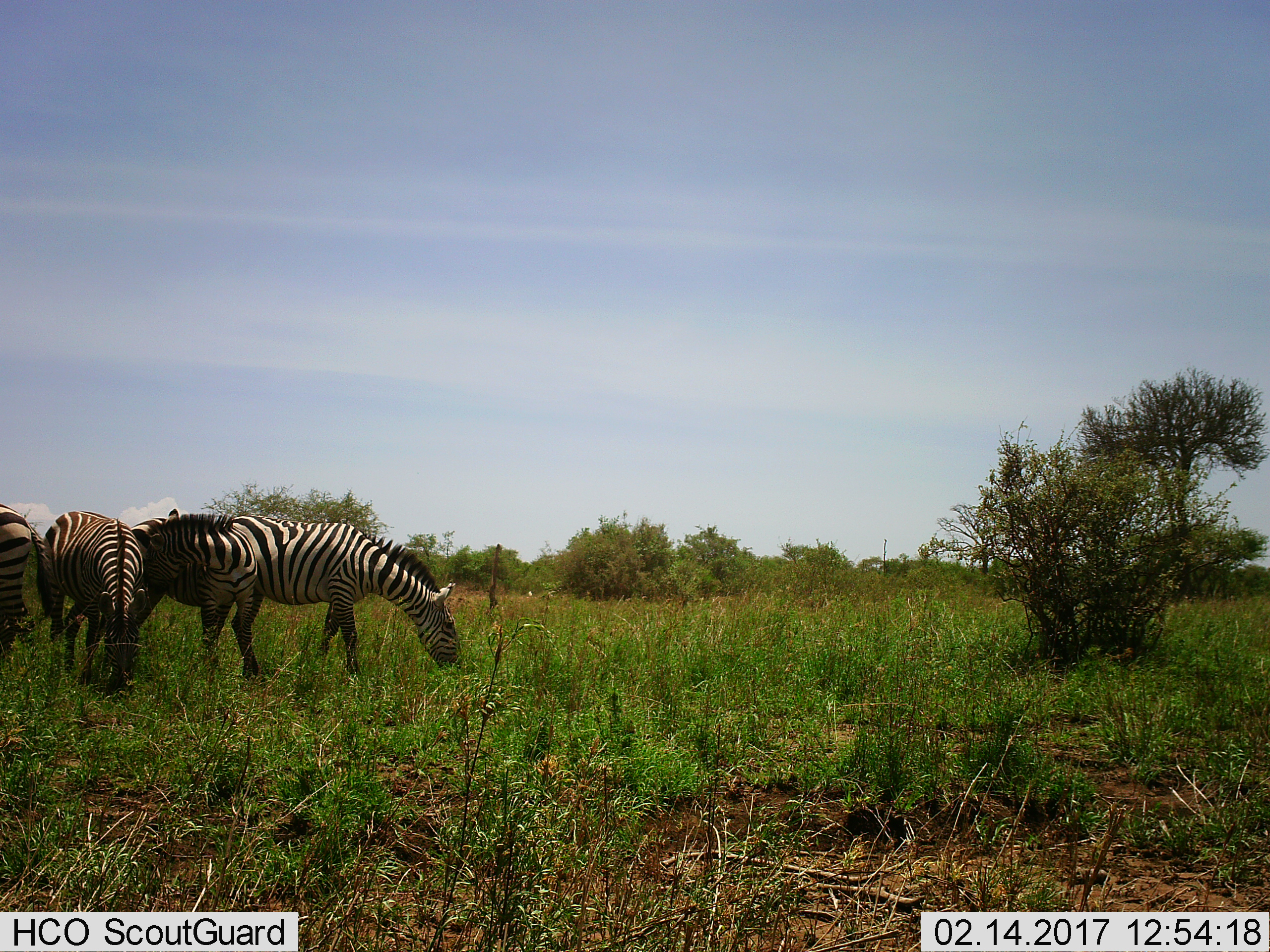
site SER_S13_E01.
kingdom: Animalia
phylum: Chordata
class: Mammalia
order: Perissodactyla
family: Equidae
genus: Equus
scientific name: Equus quagga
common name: plains zebra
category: zebraplains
Zebraplains (plains zebra) (Equus quagga), count 4. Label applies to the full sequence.